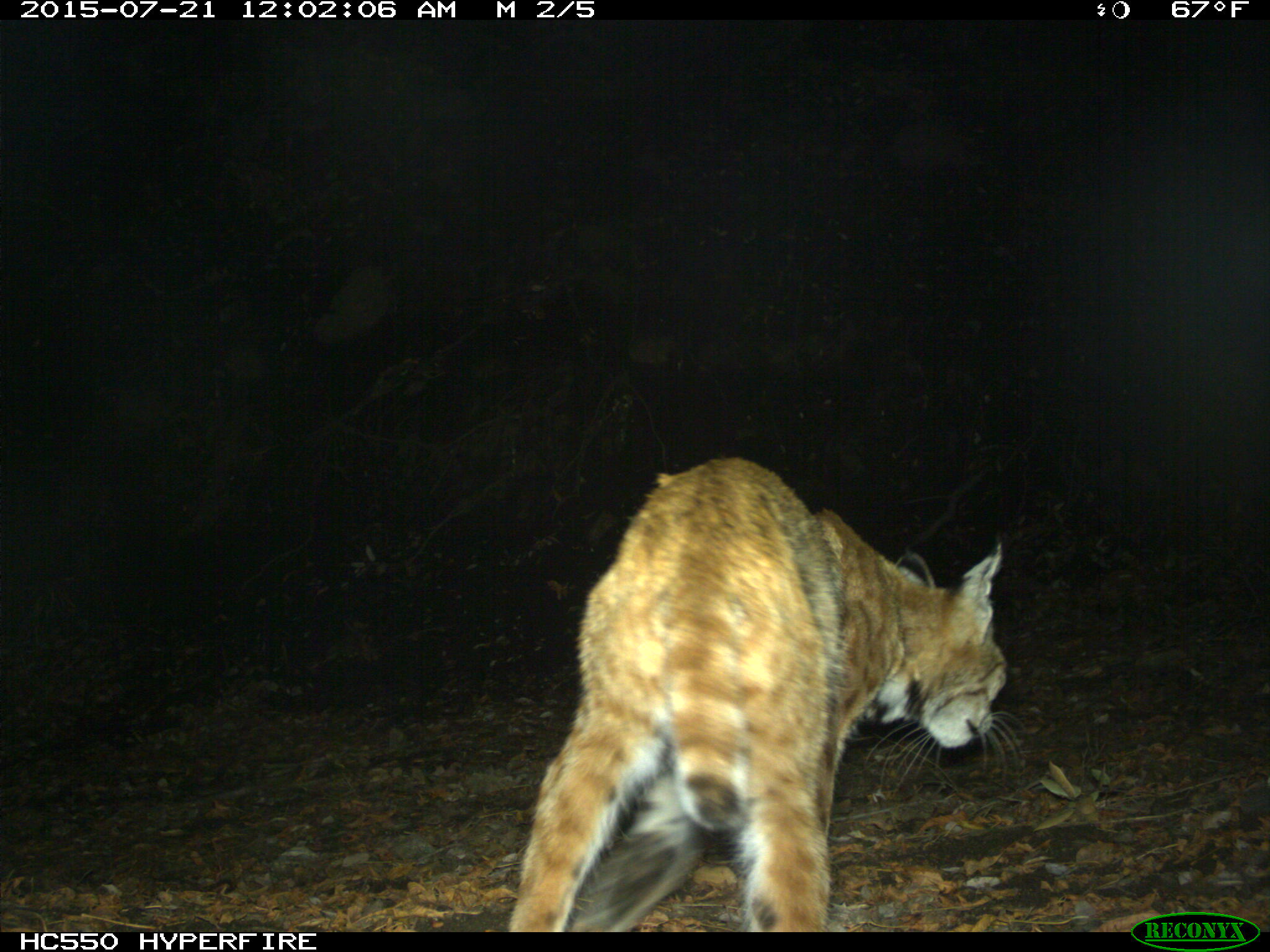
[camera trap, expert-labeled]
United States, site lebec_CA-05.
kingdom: Animalia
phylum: Chordata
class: Mammalia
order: Carnivora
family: Felidae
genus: Lynx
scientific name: Lynx rufus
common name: bobcat